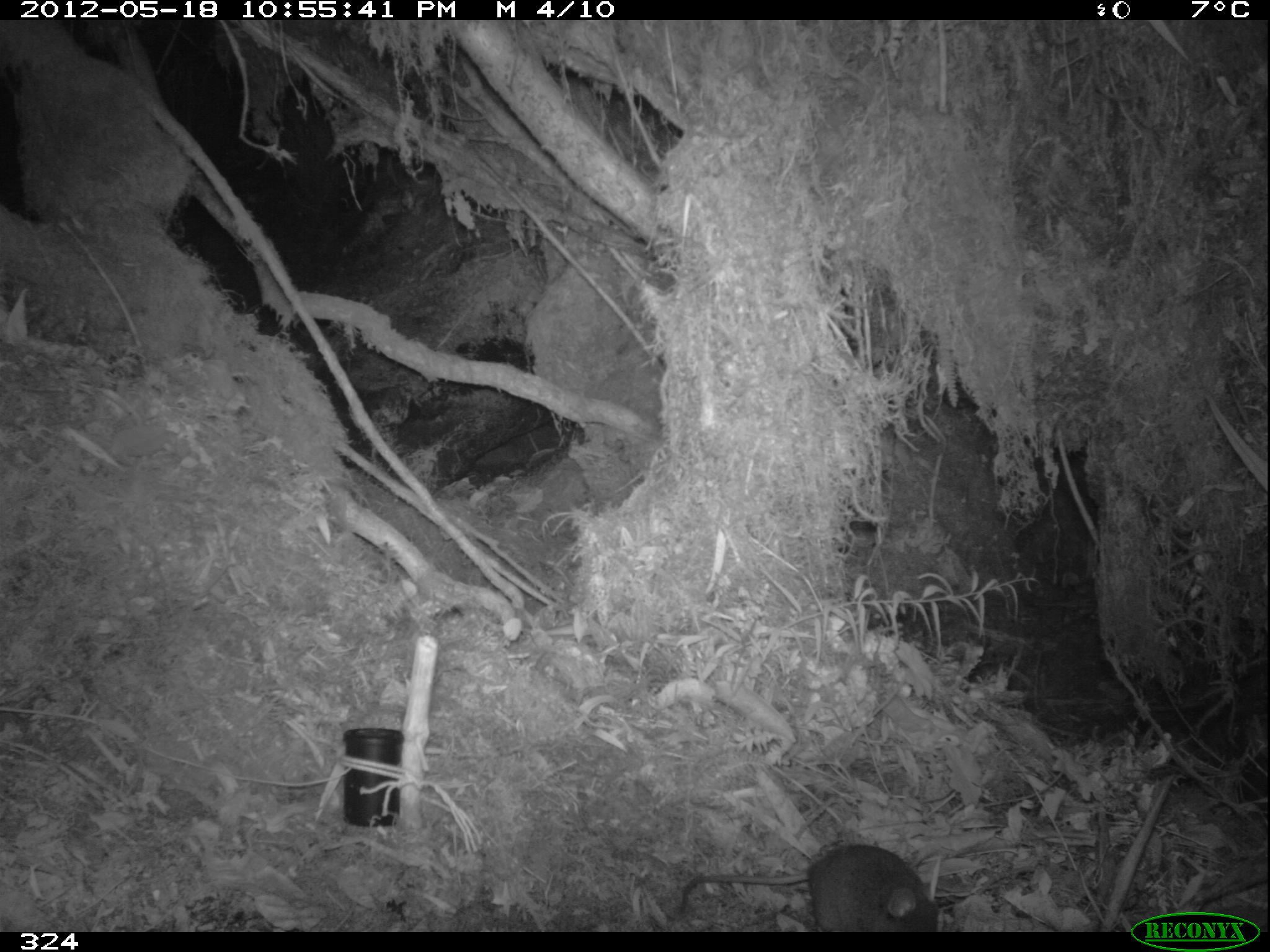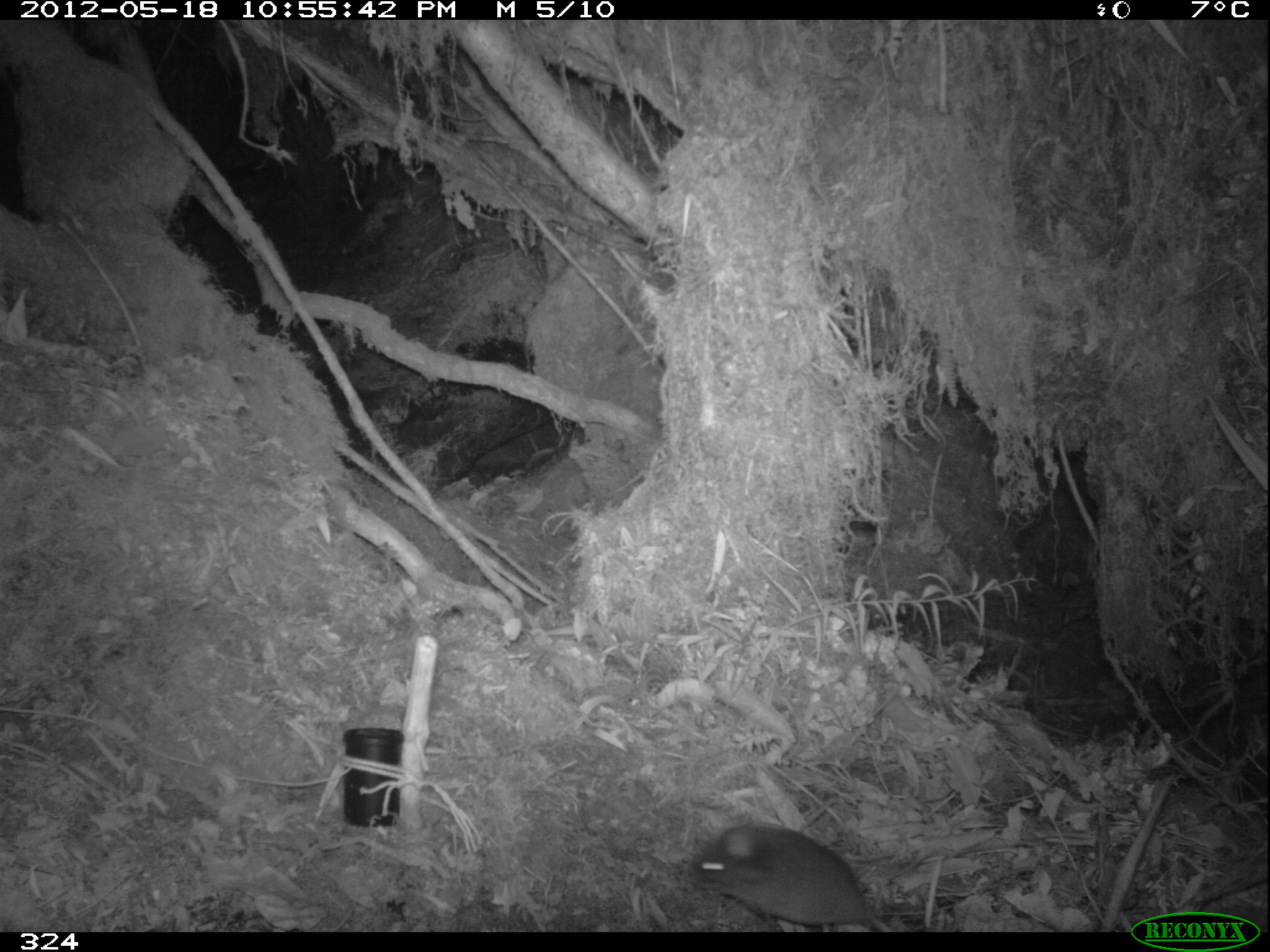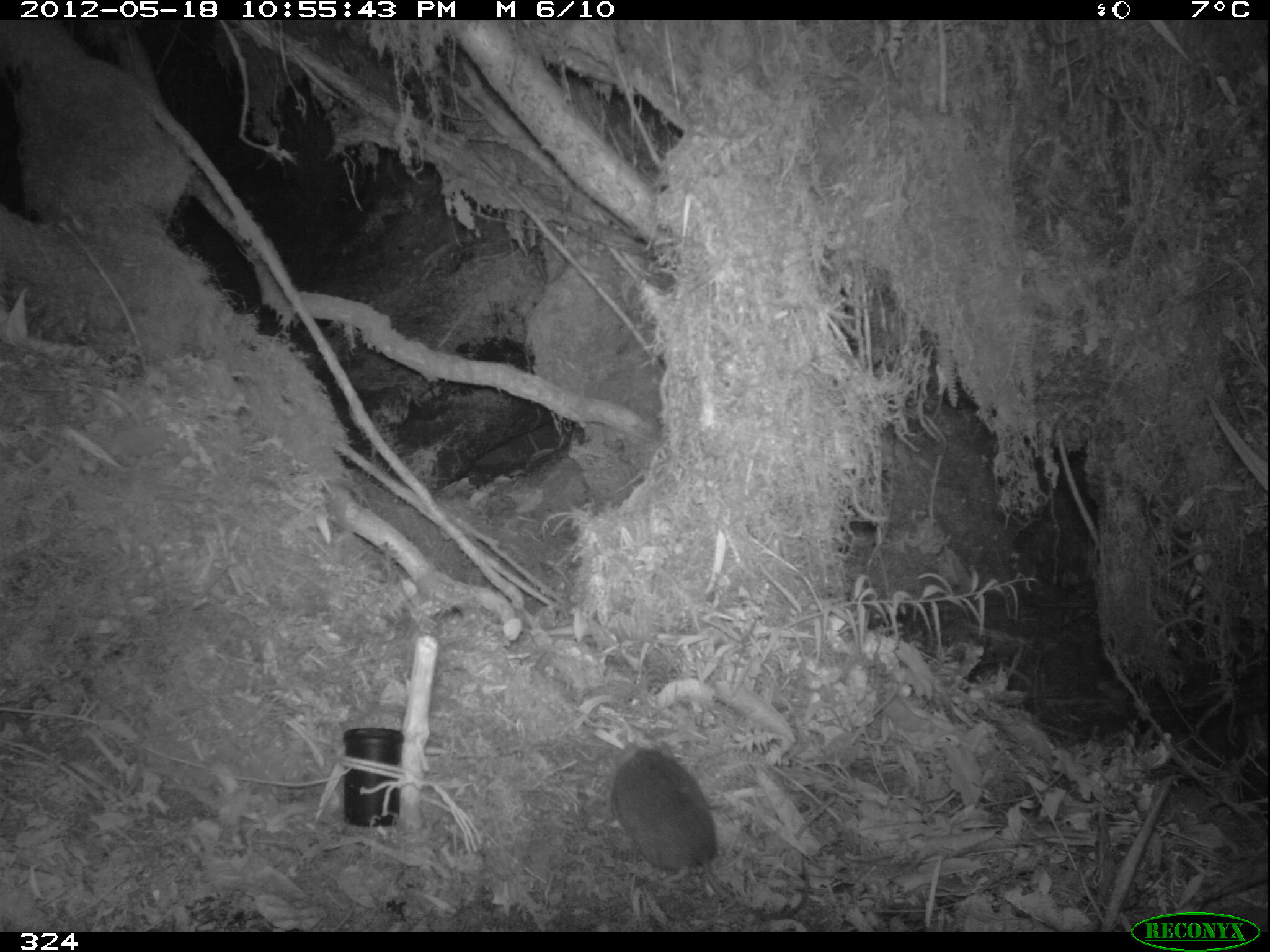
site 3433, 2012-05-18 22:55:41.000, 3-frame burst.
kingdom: Animalia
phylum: Chordata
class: Mammalia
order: Rodentia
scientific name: Rodentia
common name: rodents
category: unknown rodent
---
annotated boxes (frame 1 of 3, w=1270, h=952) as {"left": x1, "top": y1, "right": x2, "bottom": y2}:
unknown rodent: {"left": 679, "top": 844, "right": 937, "bottom": 932}